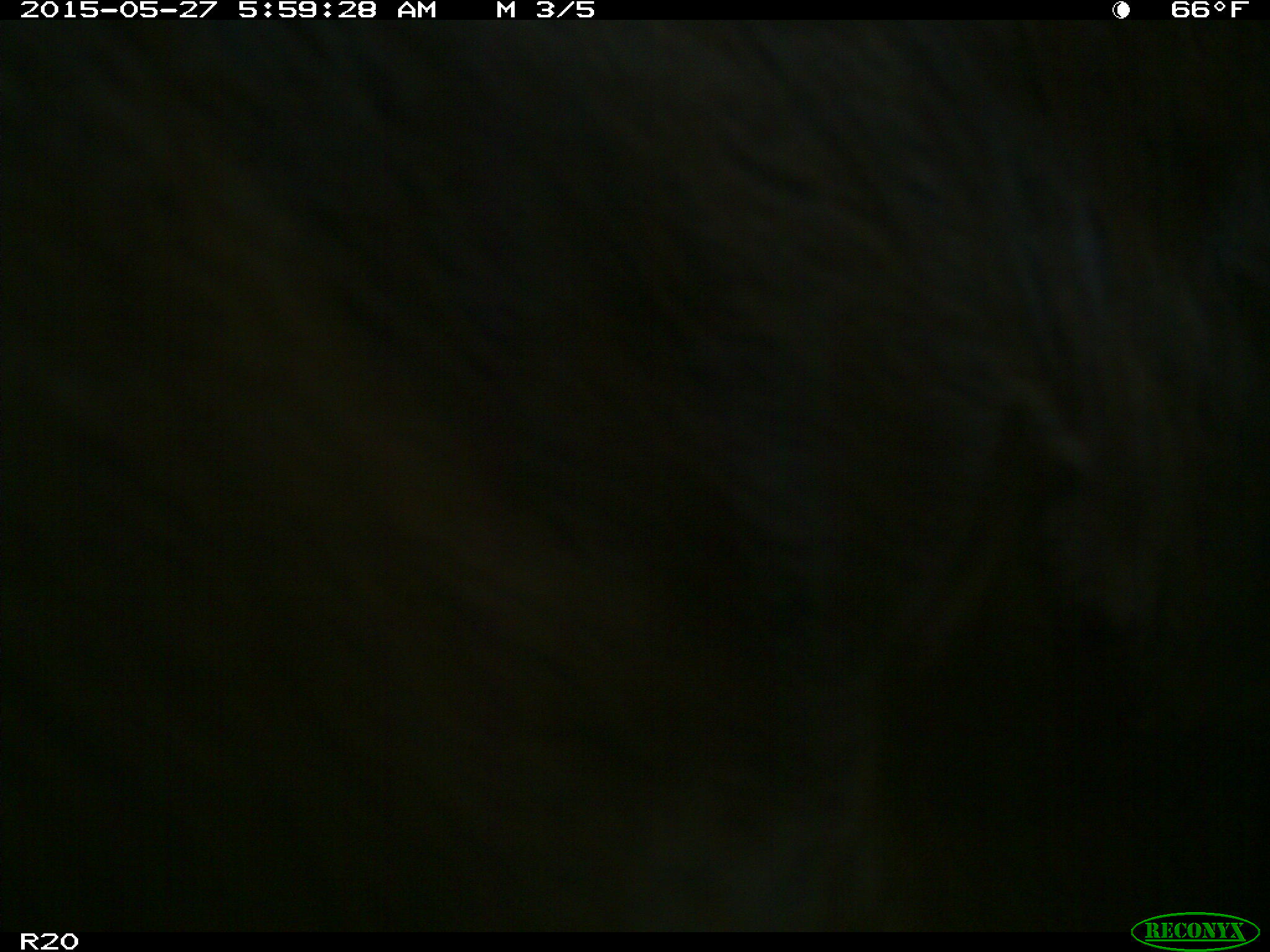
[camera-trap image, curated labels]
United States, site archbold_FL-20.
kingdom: Animalia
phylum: Chordata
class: Mammalia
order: Artiodactyla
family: Bovidae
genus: Bos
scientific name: Bos taurus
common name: domestic cow